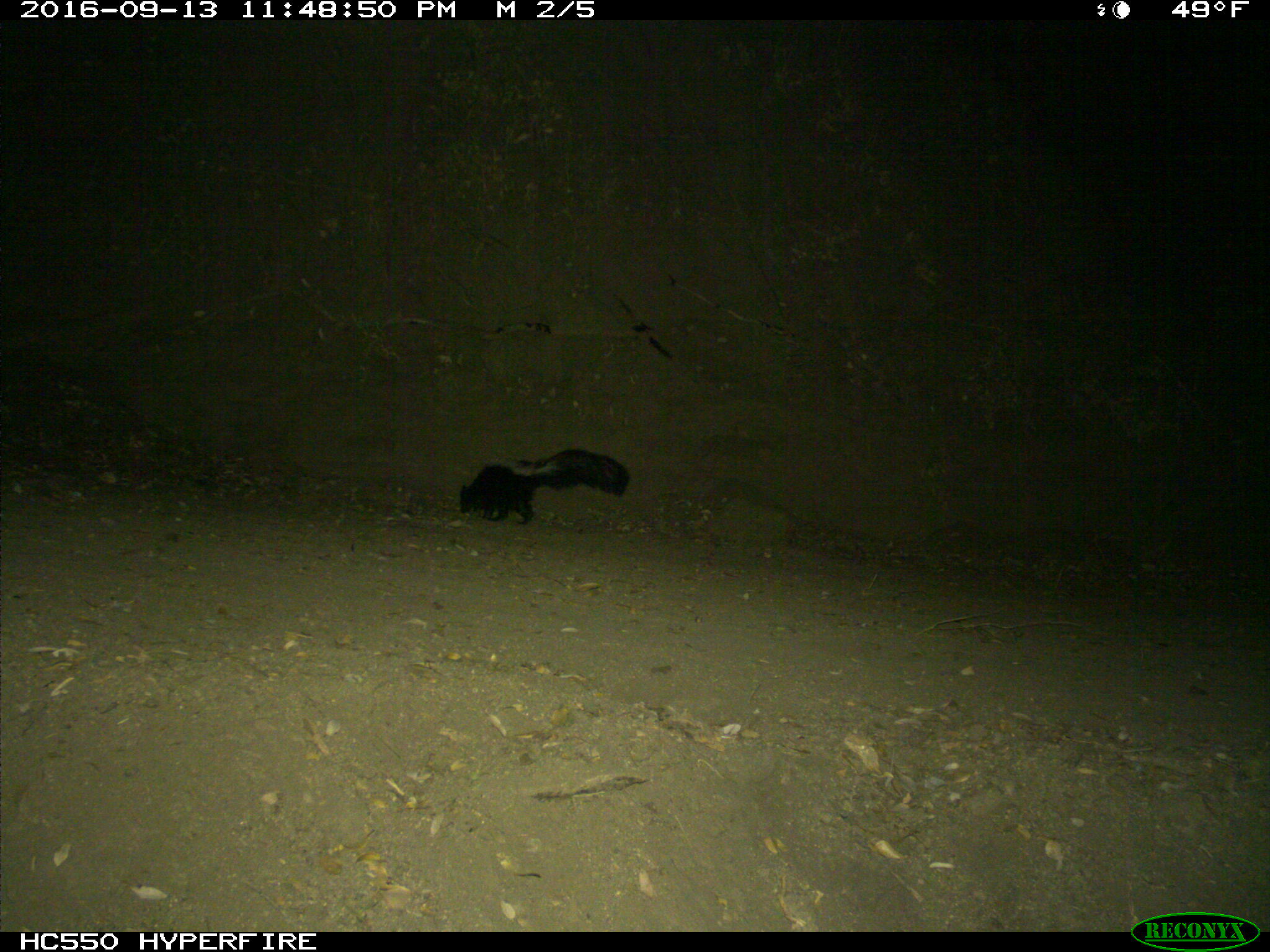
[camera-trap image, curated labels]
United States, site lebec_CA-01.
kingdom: Animalia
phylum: Chordata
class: Mammalia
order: Carnivora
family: Mephitidae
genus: Mephitis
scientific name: Mephitis mephitis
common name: striped skunk